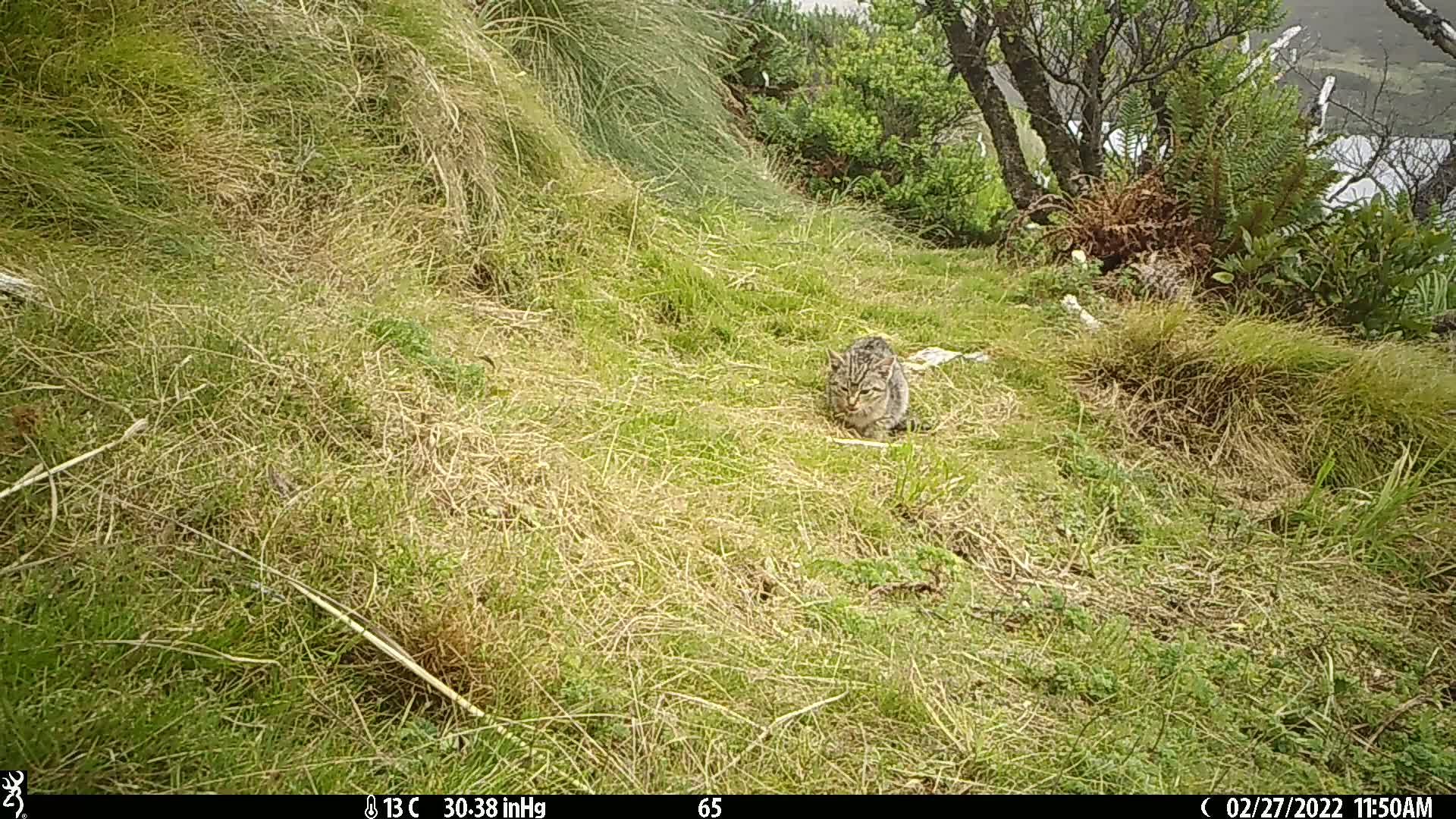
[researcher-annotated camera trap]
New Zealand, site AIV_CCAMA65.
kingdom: Animalia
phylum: Chordata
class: Mammalia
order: Carnivora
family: Felidae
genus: Felis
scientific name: Felis catus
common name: domestic cat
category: cat